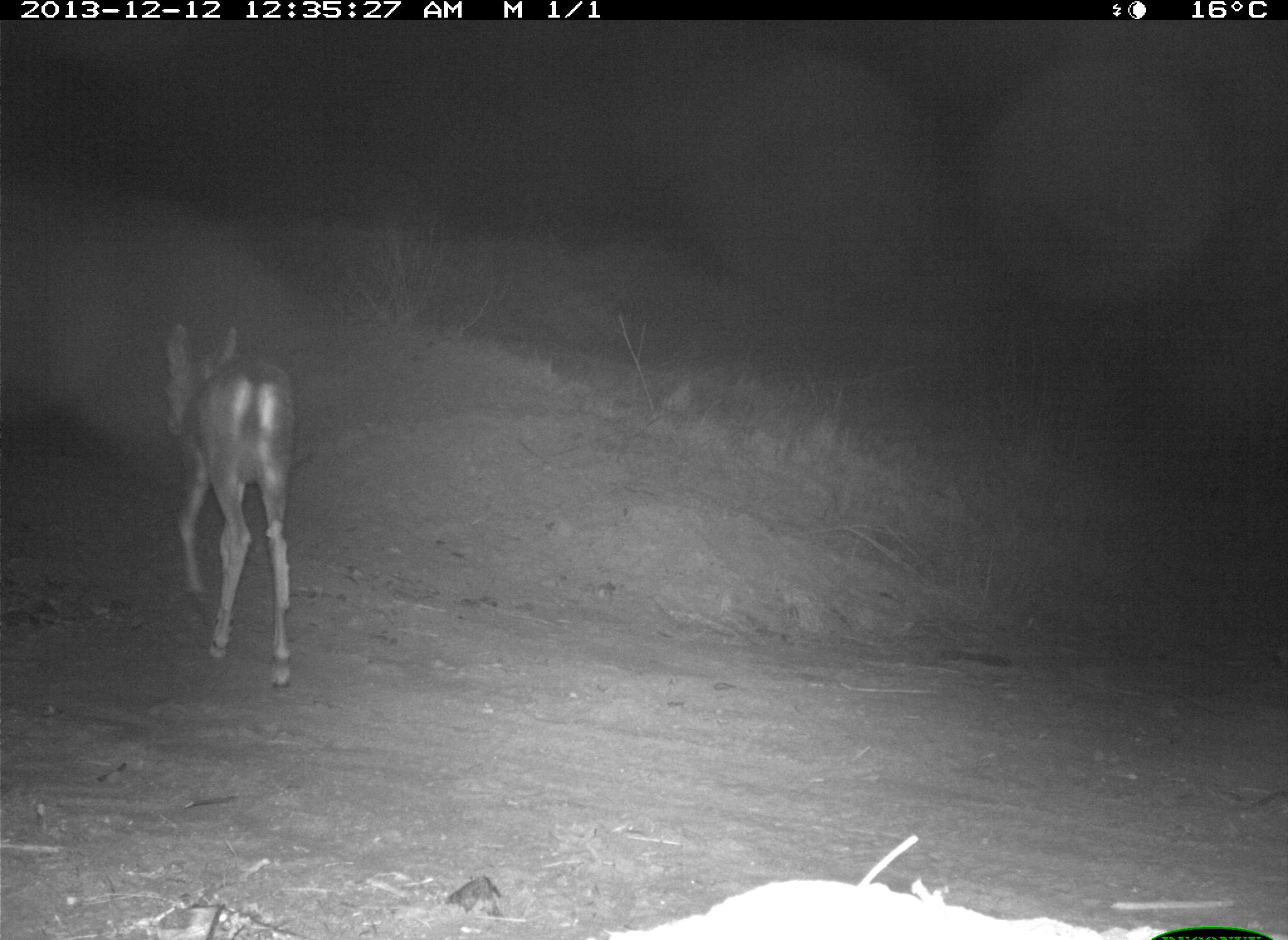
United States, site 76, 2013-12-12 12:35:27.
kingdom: Animalia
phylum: Chordata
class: Mammalia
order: Artiodactyla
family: Cervidae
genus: Odocoileus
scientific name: Odocoileus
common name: deer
Deer (Odocoileus).